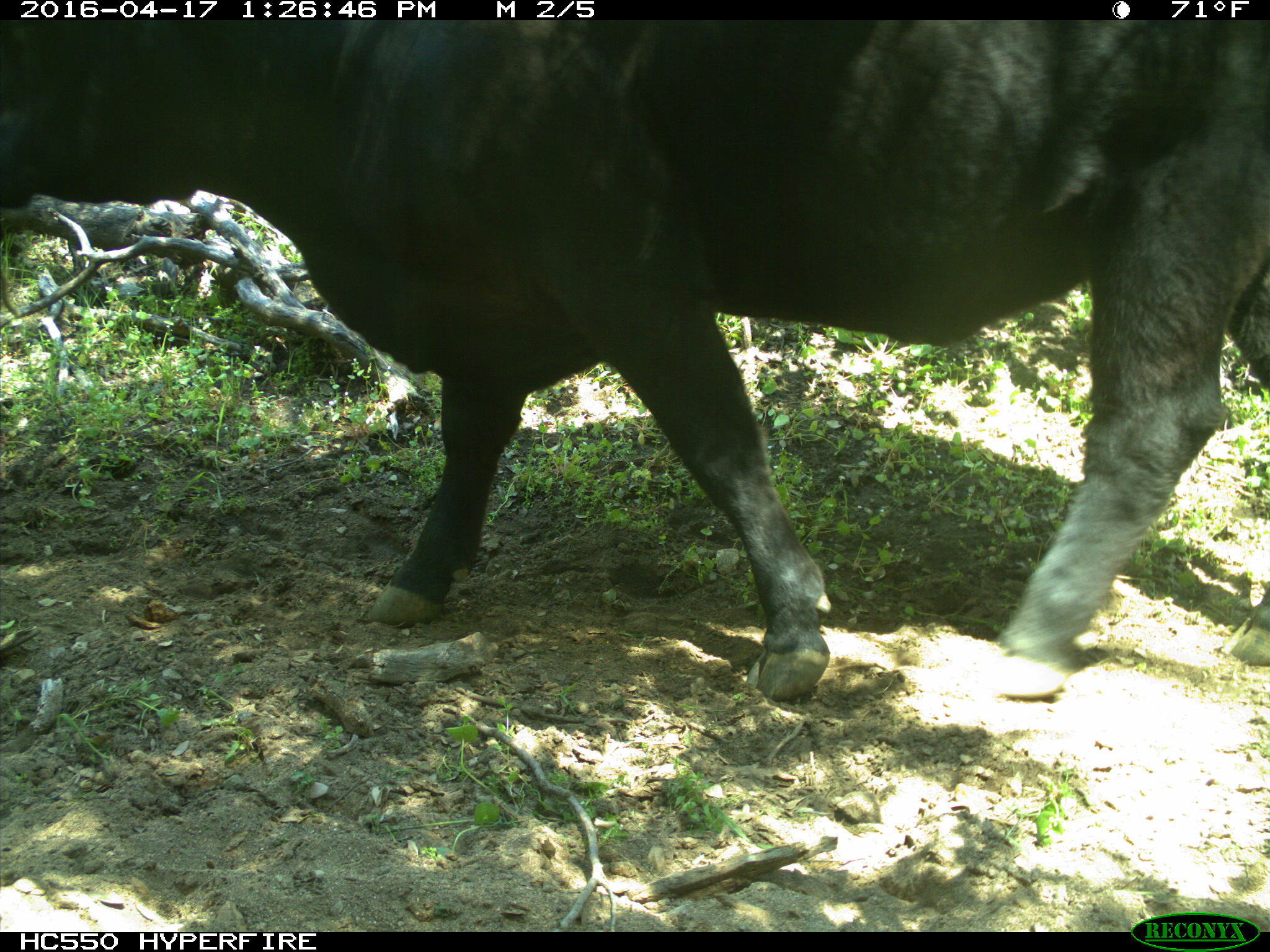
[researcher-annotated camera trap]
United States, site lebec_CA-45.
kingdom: Animalia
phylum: Chordata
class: Mammalia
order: Artiodactyla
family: Bovidae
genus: Bos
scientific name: Bos taurus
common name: domestic cow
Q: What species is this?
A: Bos taurus (domestic cow).